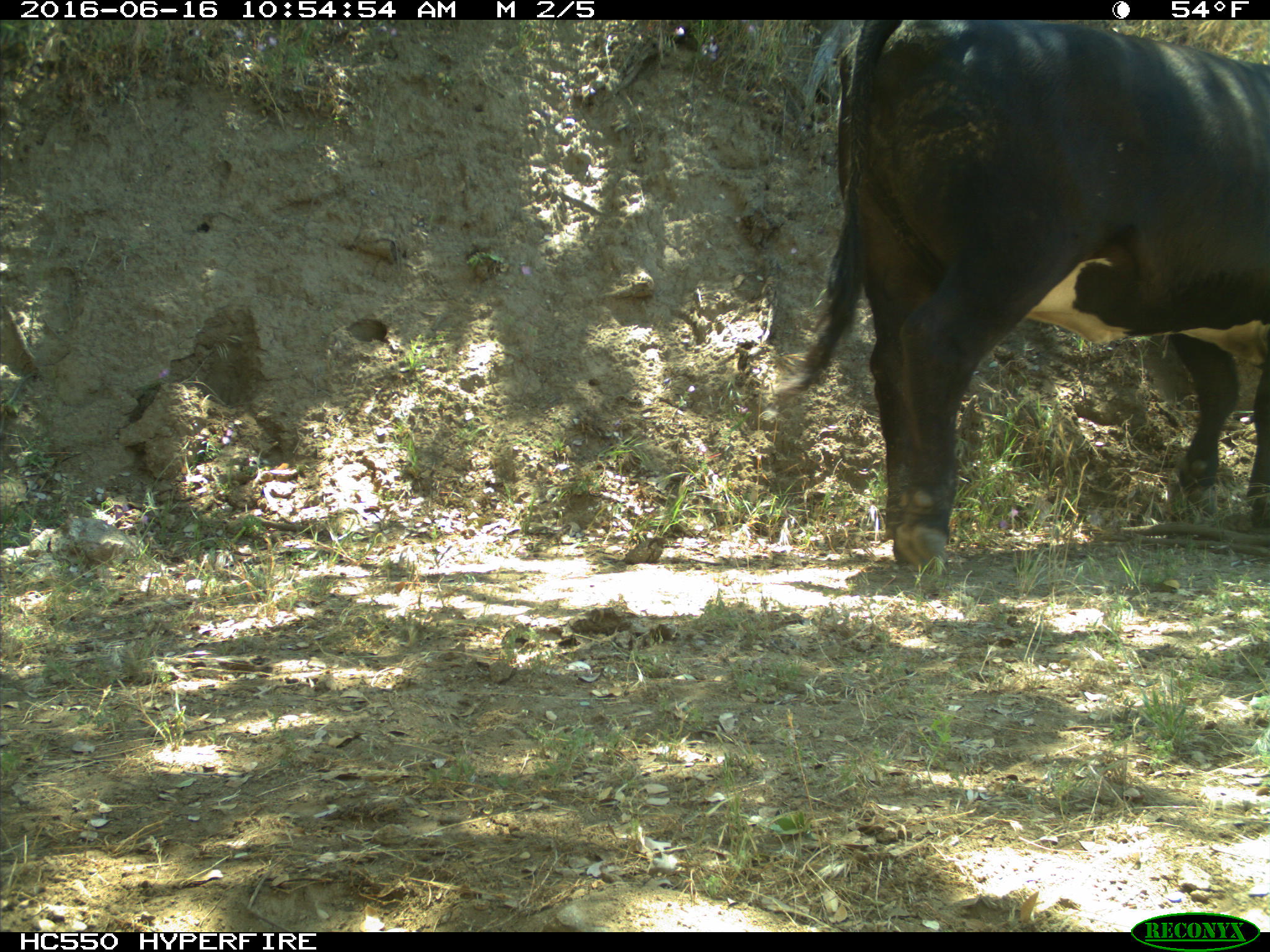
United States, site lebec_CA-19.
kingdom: Animalia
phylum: Chordata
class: Mammalia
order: Artiodactyla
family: Bovidae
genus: Bos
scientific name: Bos taurus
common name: domestic cow